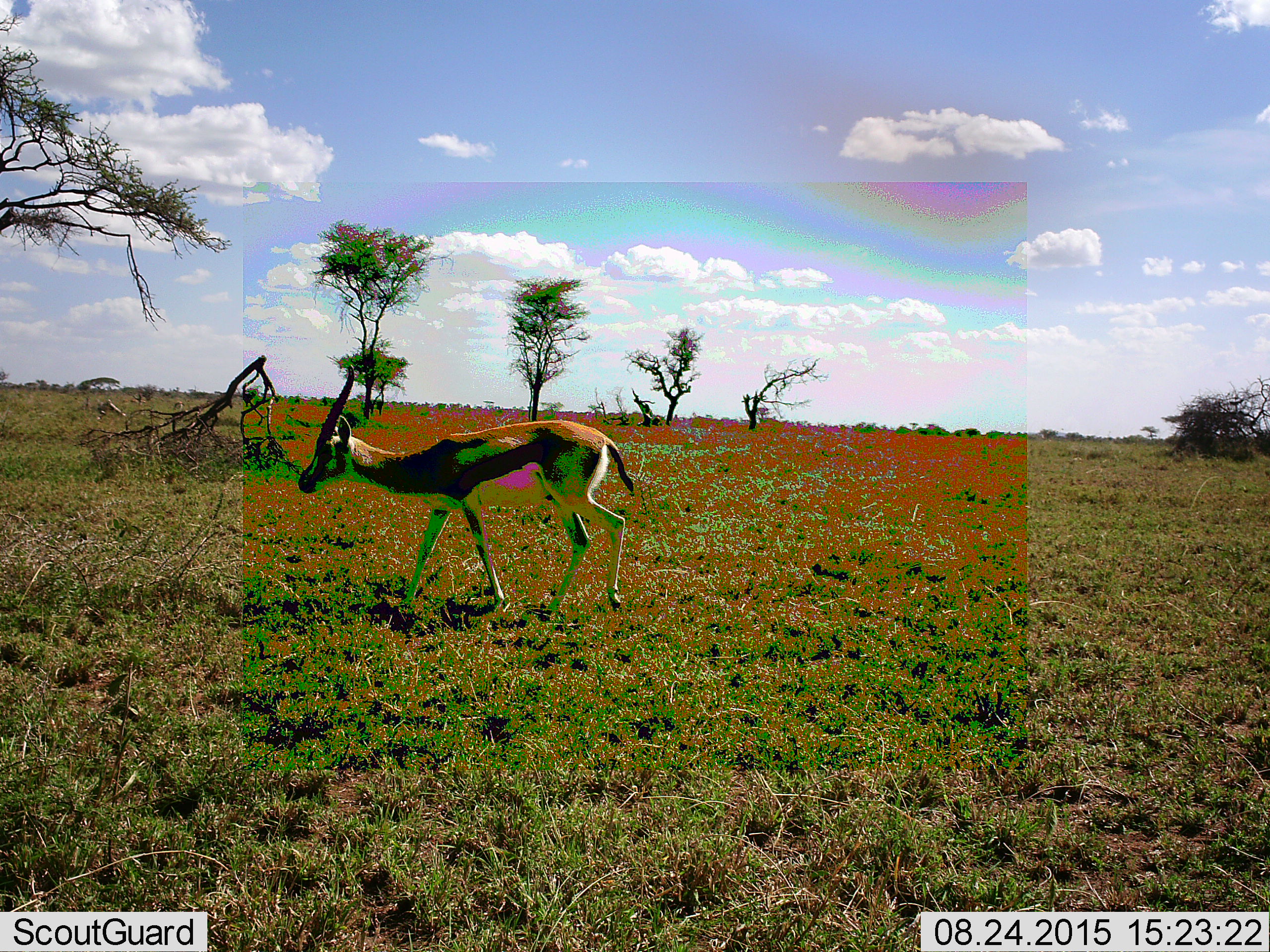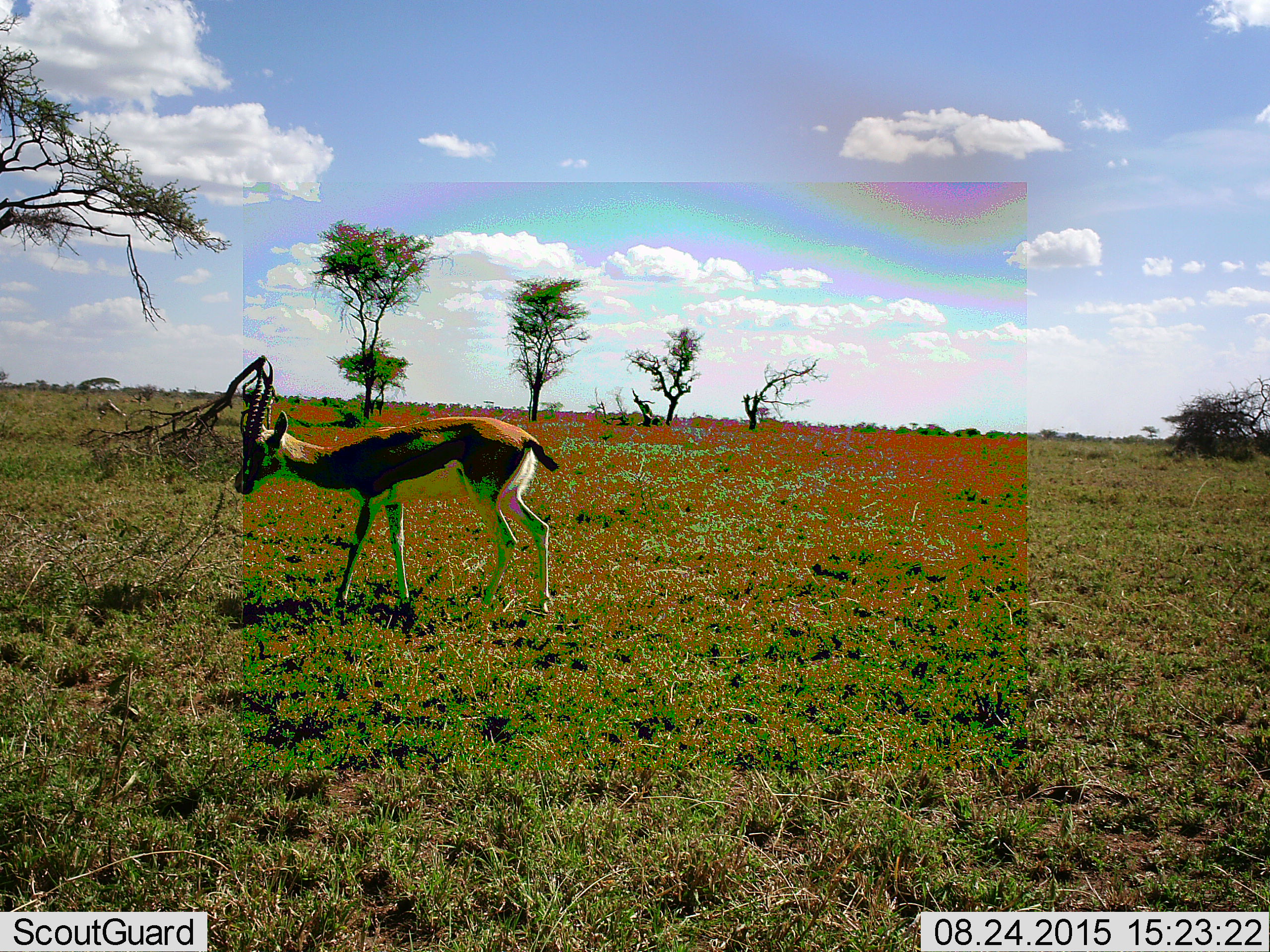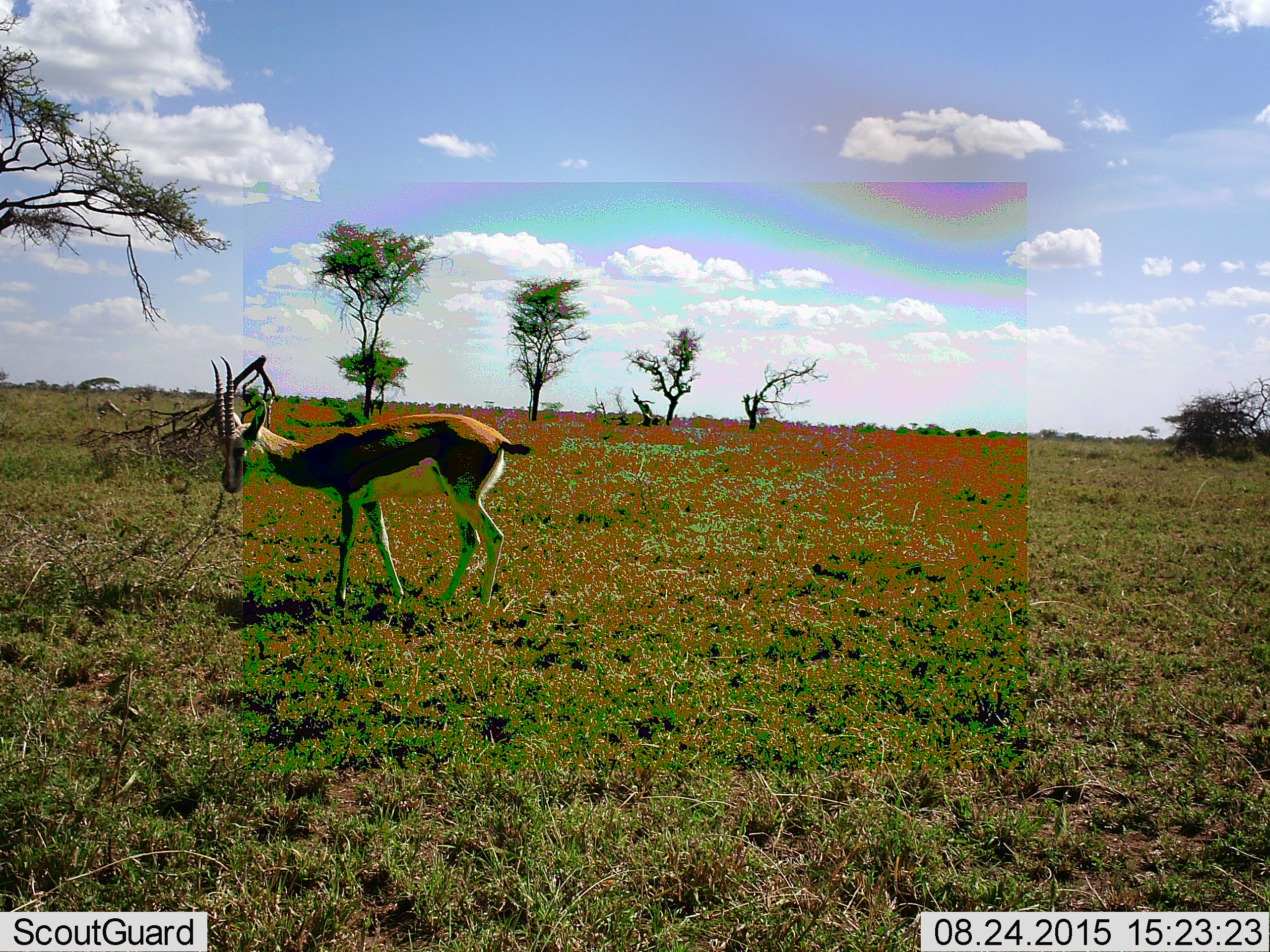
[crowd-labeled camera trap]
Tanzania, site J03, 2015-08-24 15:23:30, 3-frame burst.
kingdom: Animalia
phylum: Chordata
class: Mammalia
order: Artiodactyla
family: Bovidae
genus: Eudorcas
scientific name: Eudorcas thomsonii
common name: thomson's gazelle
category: gazellethomsons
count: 1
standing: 12%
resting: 0%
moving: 88%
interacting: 0%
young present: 0%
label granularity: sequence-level